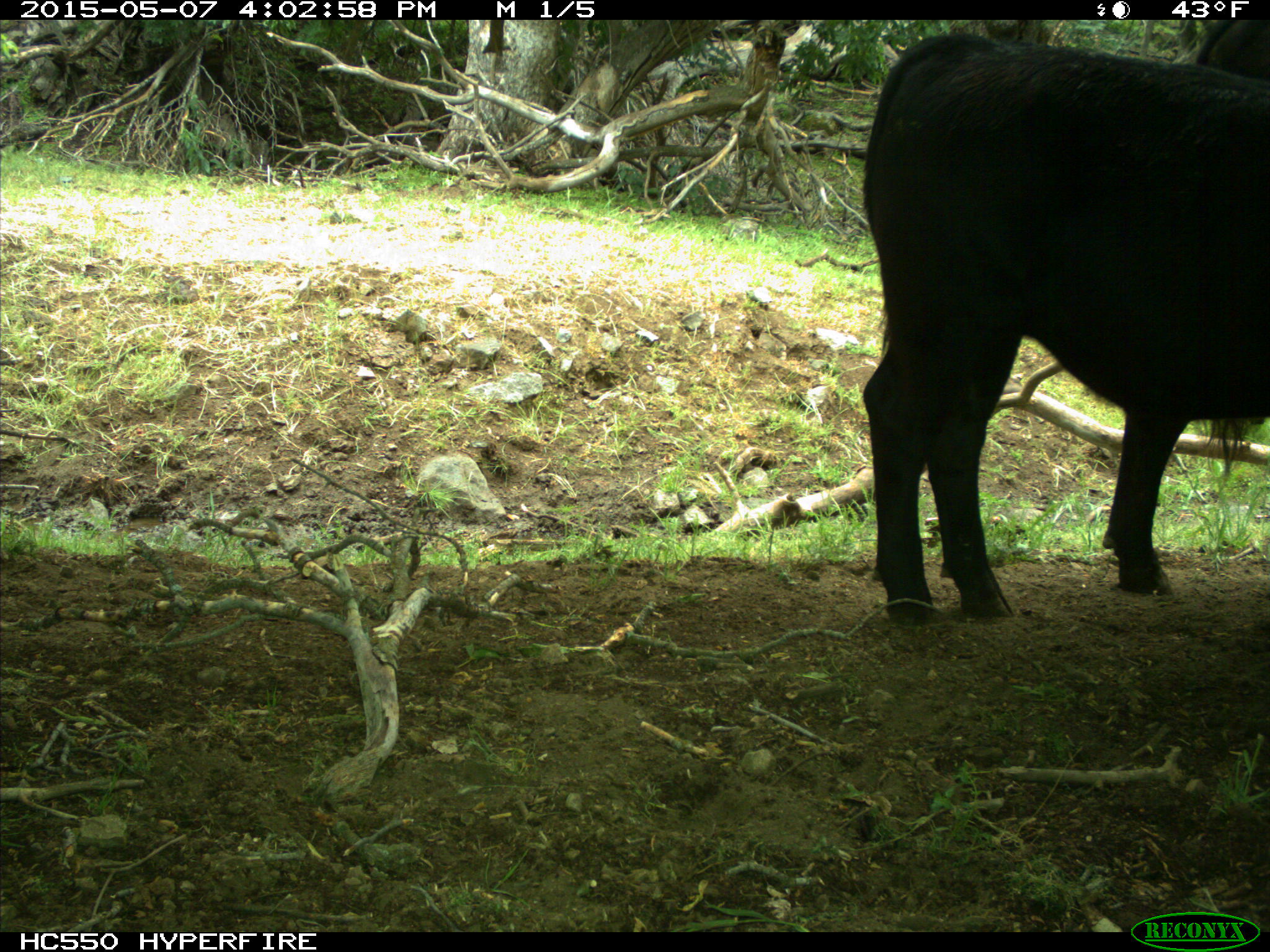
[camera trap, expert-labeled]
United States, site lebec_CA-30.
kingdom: Animalia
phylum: Chordata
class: Mammalia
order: Artiodactyla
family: Bovidae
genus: Bos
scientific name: Bos taurus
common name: domestic cow